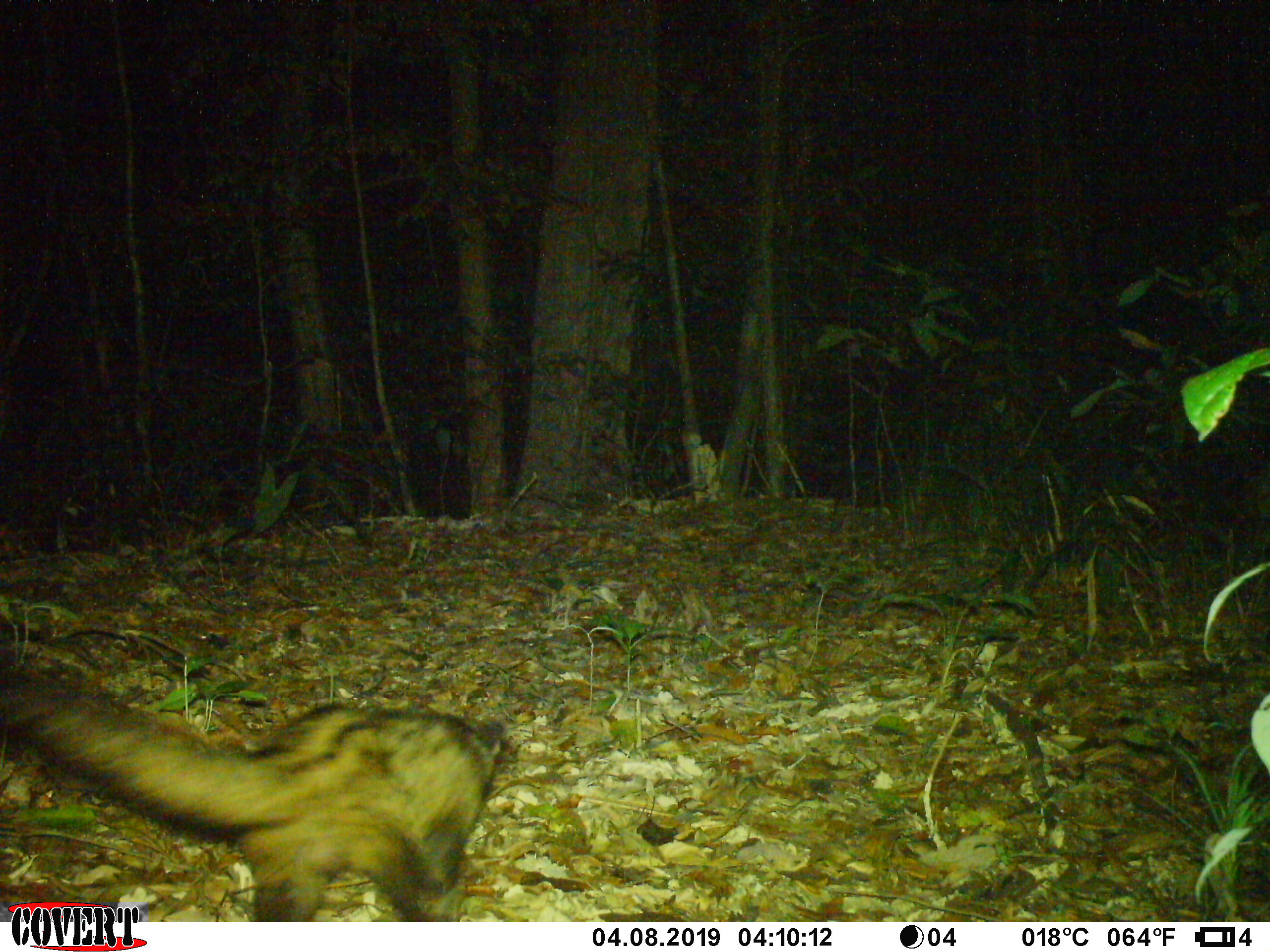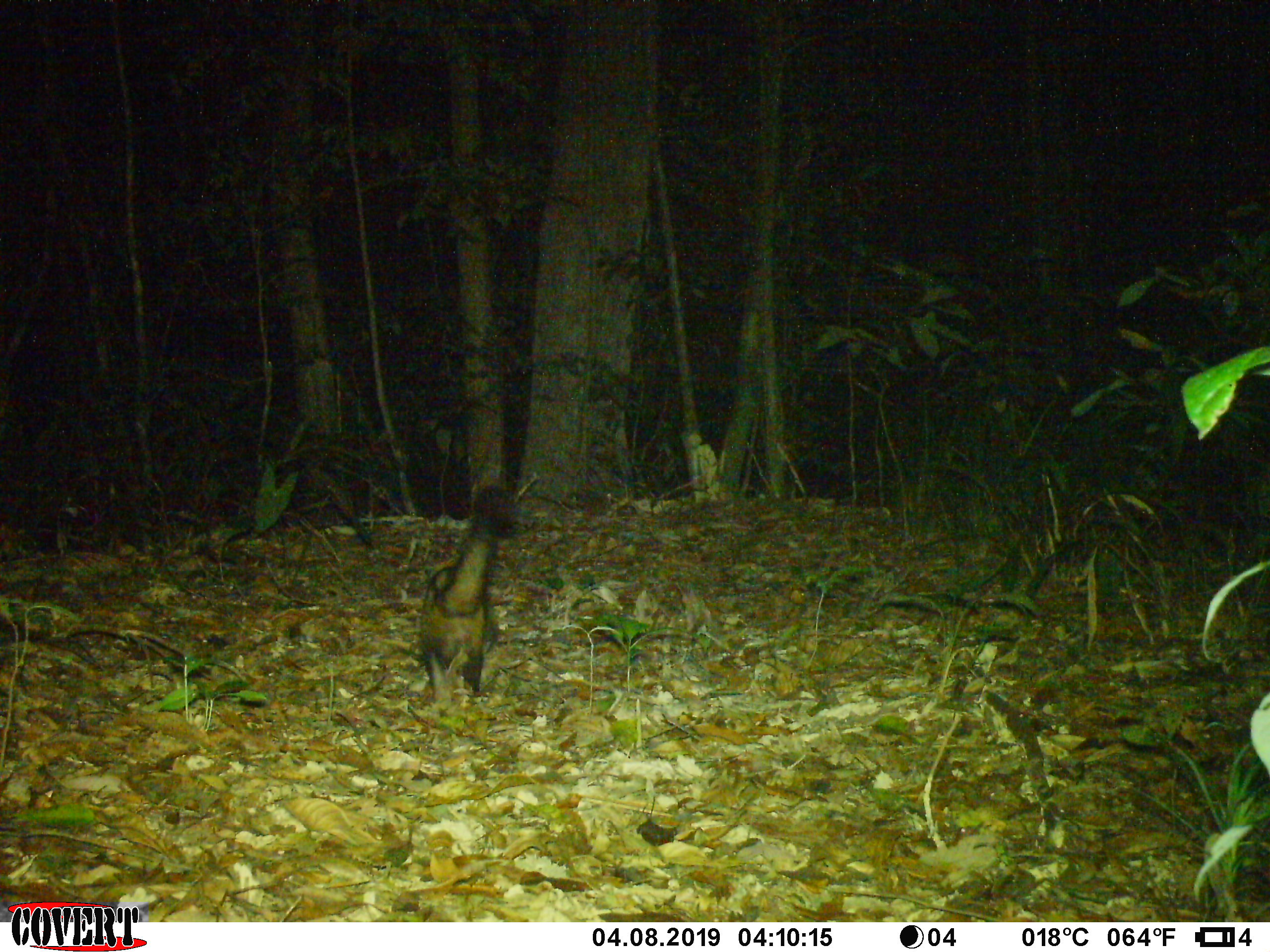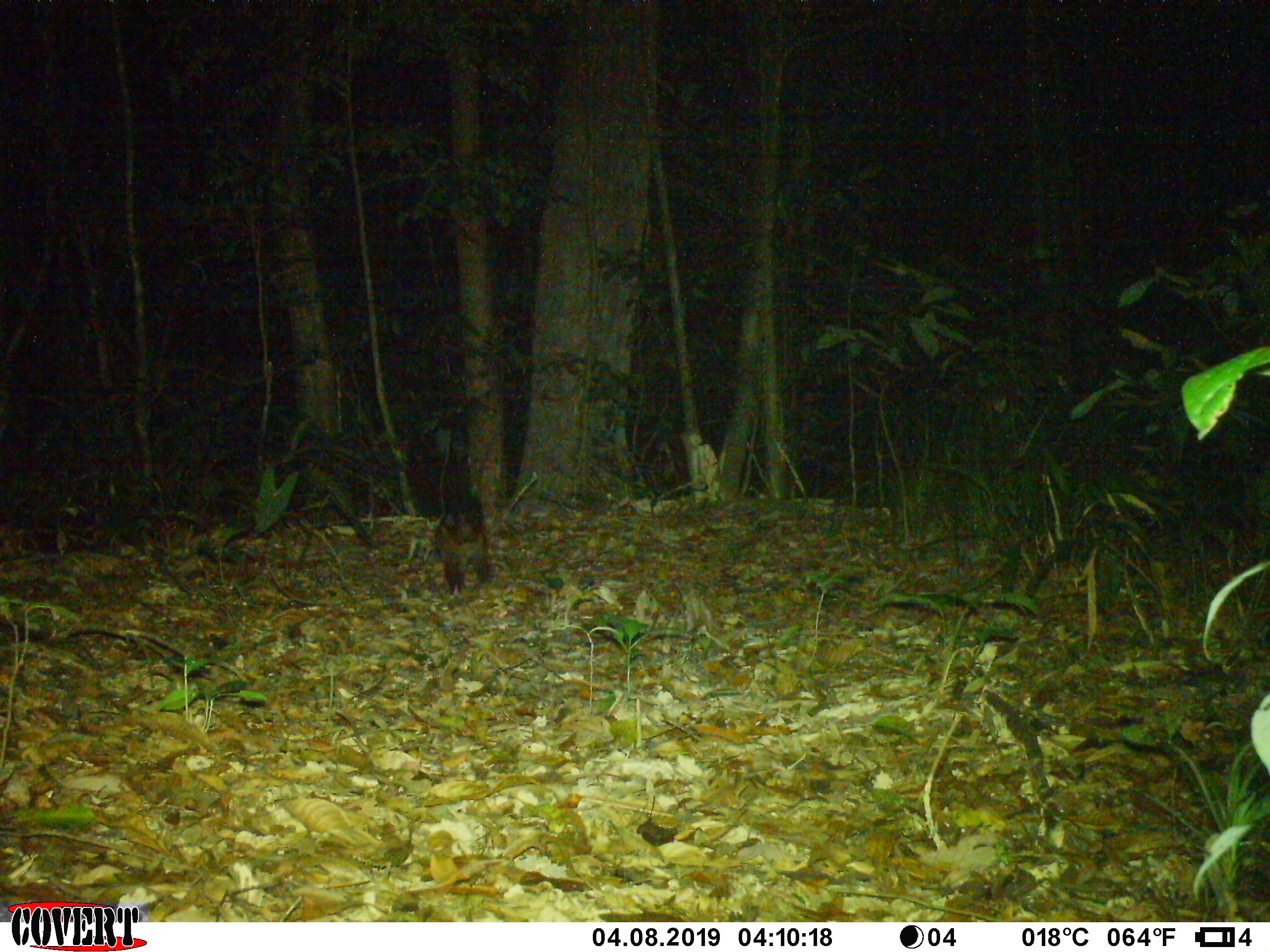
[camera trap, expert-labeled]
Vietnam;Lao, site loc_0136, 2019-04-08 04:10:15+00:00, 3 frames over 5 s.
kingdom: Animalia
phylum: Chordata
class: Mammalia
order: Carnivora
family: Viverridae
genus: Paradoxurus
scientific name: Paradoxurus hermaphroditus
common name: common palm civet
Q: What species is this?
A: Common palm civet (Paradoxurus hermaphroditus).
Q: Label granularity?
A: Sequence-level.